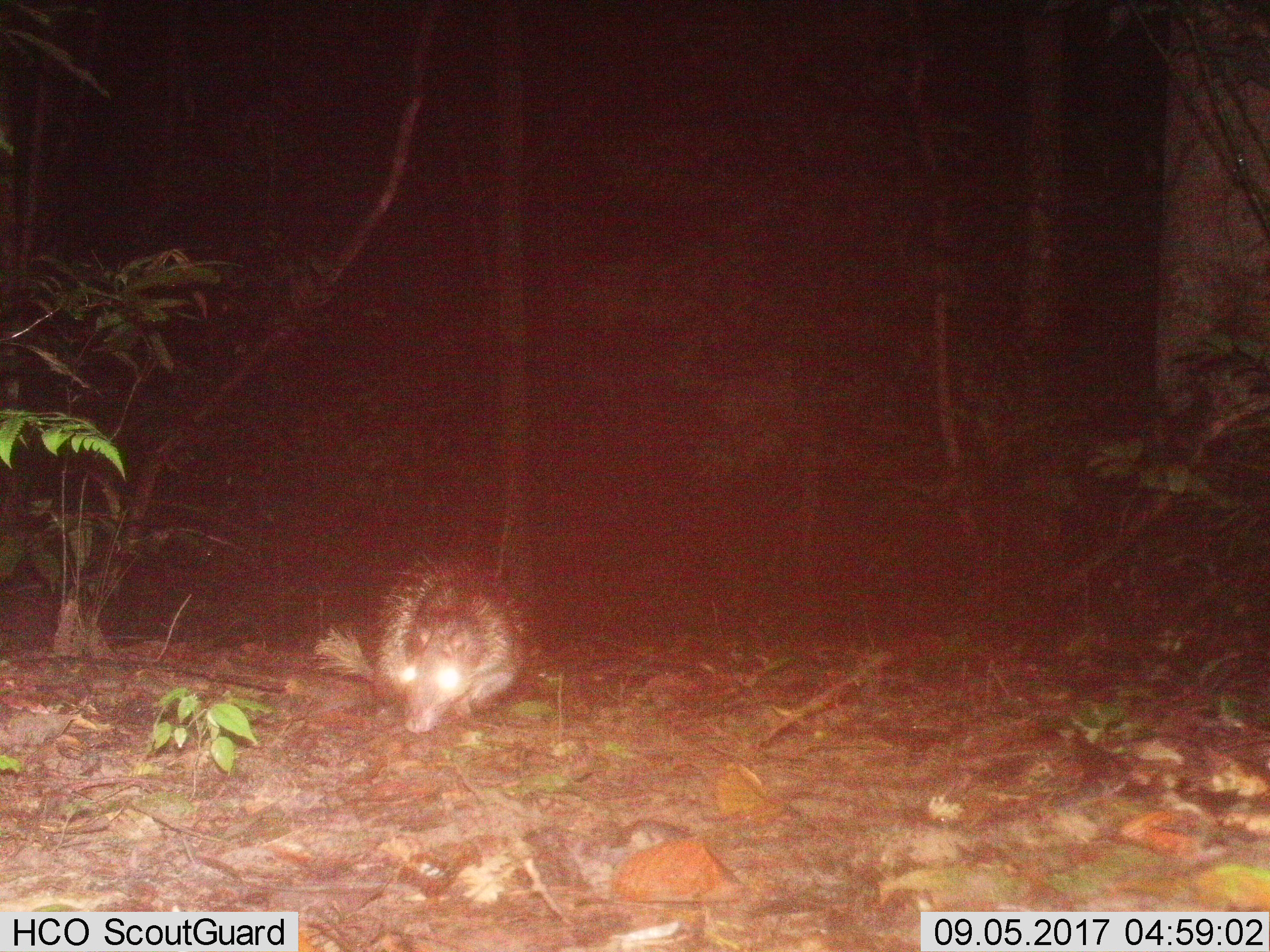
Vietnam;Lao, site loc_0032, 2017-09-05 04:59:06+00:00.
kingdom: Animalia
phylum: Chordata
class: Mammalia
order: Rodentia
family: Hystricidae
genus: Atherurus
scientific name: Atherurus macrourus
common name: asiatic brush-tailed porcupine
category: asiatic brush tailed porcupine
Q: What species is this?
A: Asiatic brush tailed porcupine (asiatic brush-tailed porcupine) (Atherurus macrourus).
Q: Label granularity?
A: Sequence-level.